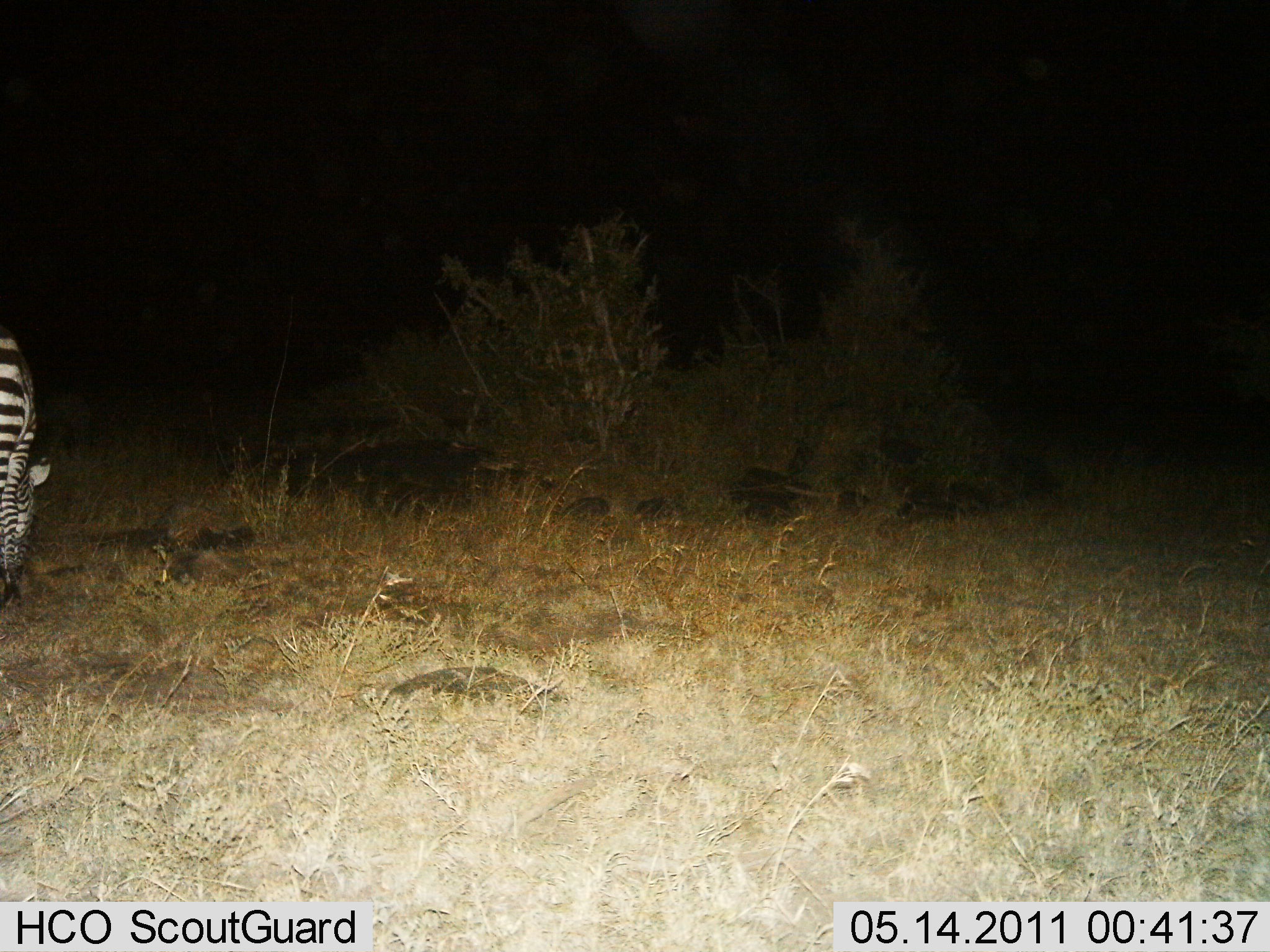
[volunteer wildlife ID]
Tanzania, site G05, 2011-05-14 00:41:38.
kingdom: Animalia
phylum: Chordata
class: Mammalia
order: Perissodactyla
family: Equidae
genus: Equus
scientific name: Equus quagga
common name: plains zebra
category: zebra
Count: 1.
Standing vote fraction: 33%.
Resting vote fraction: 0%.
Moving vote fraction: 0%.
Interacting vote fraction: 0%.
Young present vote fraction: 8%.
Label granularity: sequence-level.